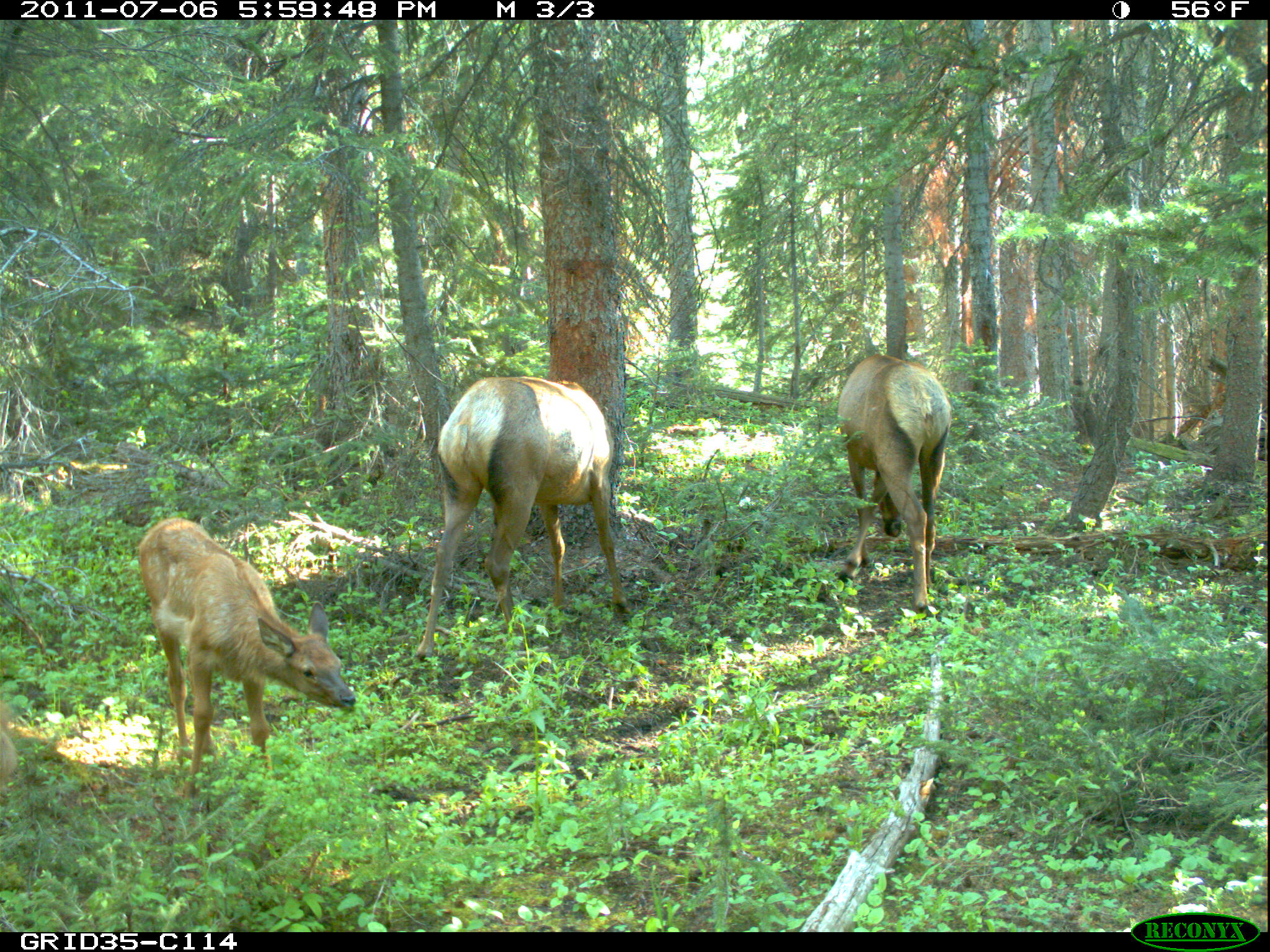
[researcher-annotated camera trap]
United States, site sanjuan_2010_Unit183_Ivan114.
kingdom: Animalia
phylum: Chordata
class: Mammalia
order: Artiodactyla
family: Cervidae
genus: Cervus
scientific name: Cervus elaphus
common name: red deer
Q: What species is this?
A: Cervus elaphus (red deer).